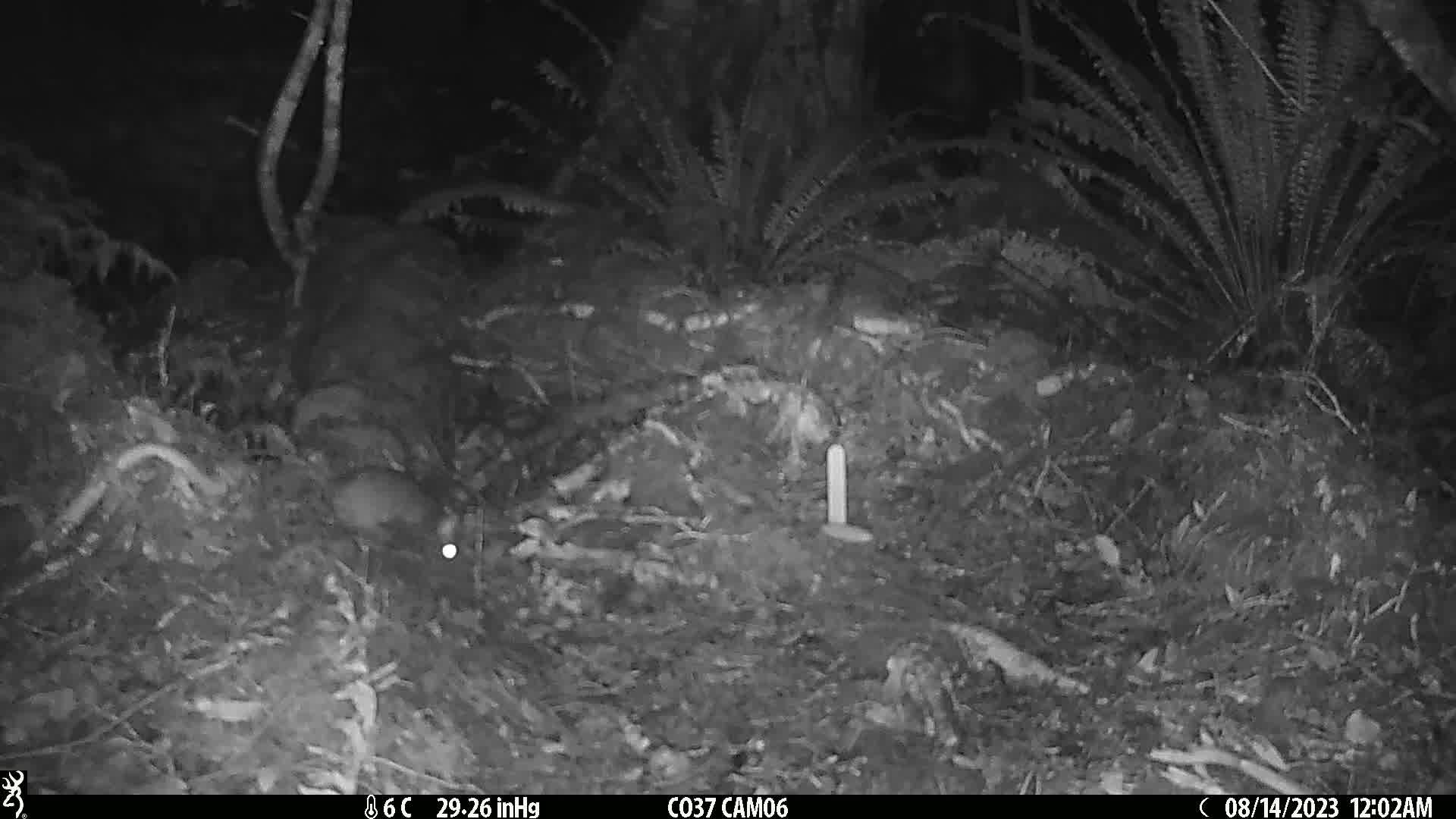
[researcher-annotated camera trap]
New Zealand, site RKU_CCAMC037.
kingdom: Animalia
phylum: Chordata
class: Mammalia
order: Rodentia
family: Muridae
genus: Rattus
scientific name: Rattus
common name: rat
Rat (Rattus).